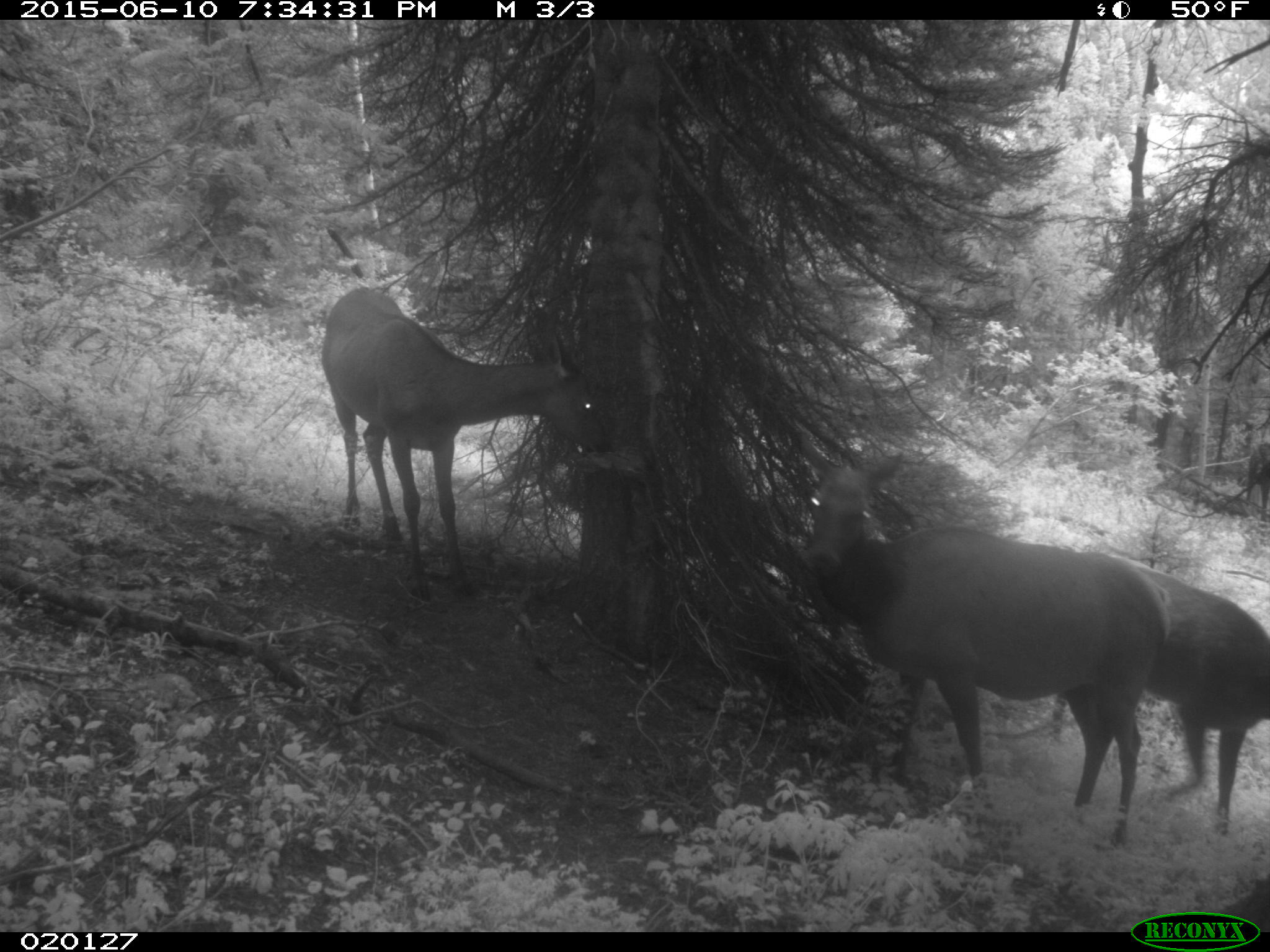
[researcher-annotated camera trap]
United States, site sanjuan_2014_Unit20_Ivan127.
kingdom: Animalia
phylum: Chordata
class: Mammalia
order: Artiodactyla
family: Cervidae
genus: Cervus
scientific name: Cervus elaphus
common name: red deer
Cervus elaphus (red deer).